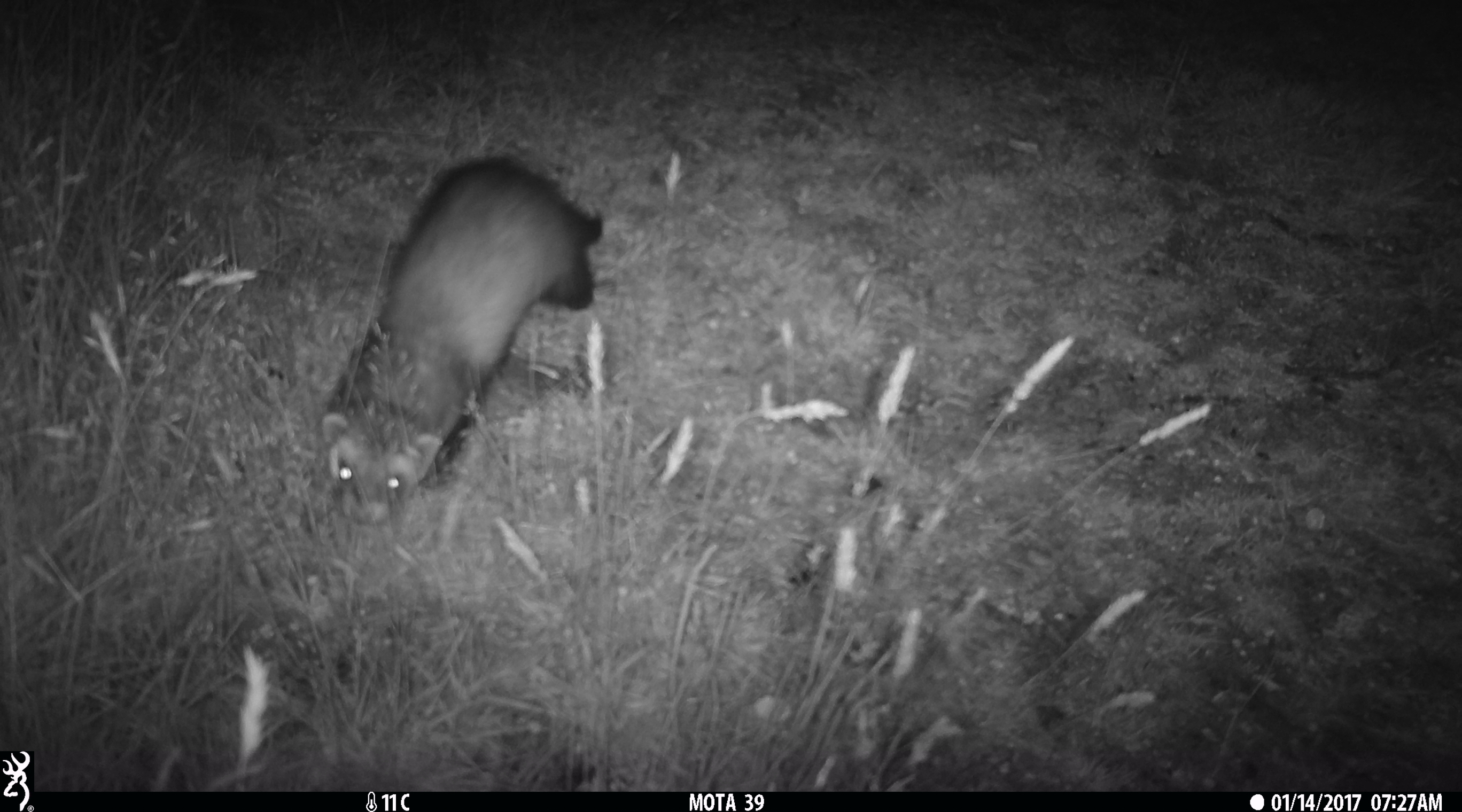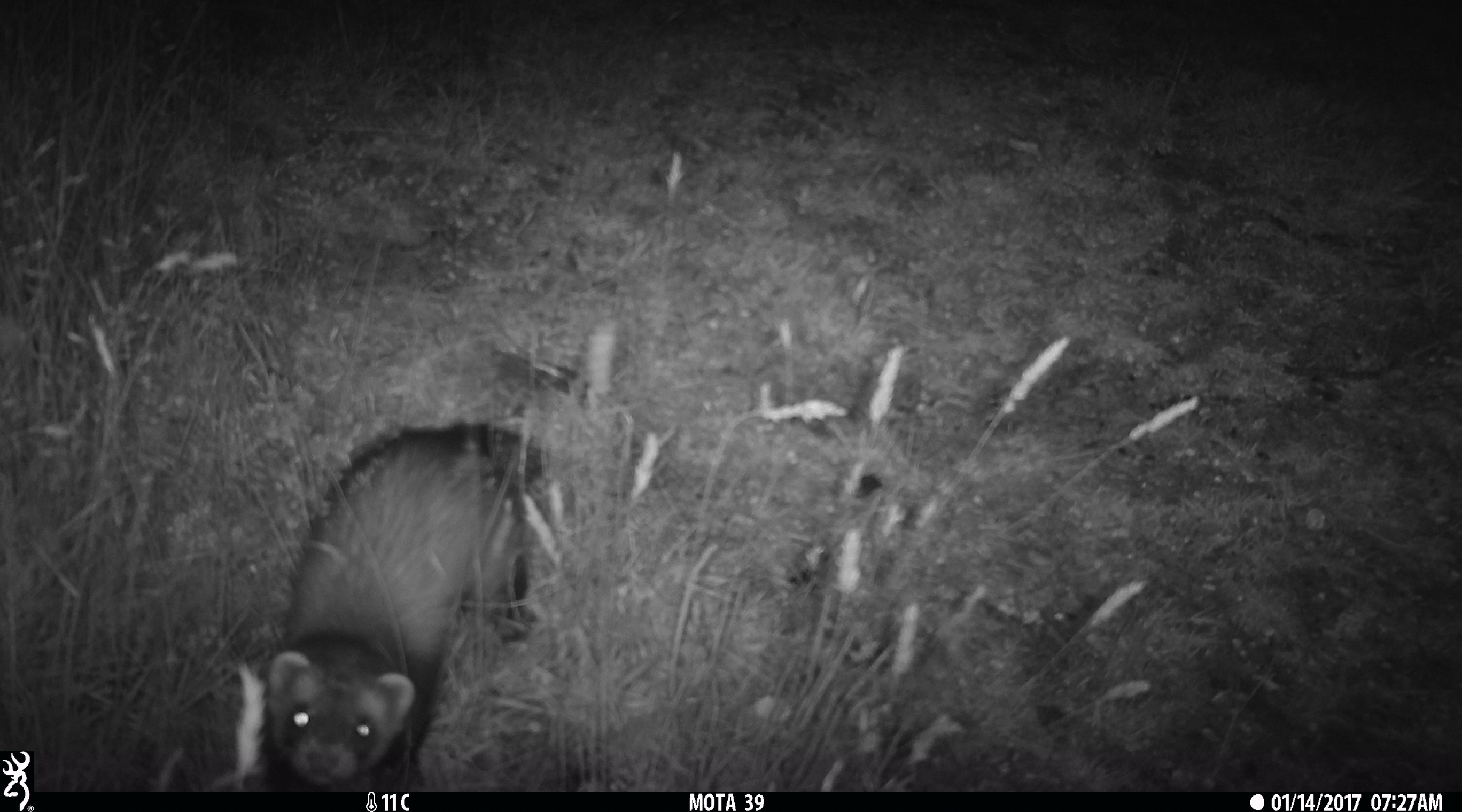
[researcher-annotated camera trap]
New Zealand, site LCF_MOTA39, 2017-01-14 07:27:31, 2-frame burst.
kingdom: Animalia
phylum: Chordata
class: Mammalia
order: Carnivora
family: Mustelidae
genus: Mustela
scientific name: Mustela furo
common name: ferret